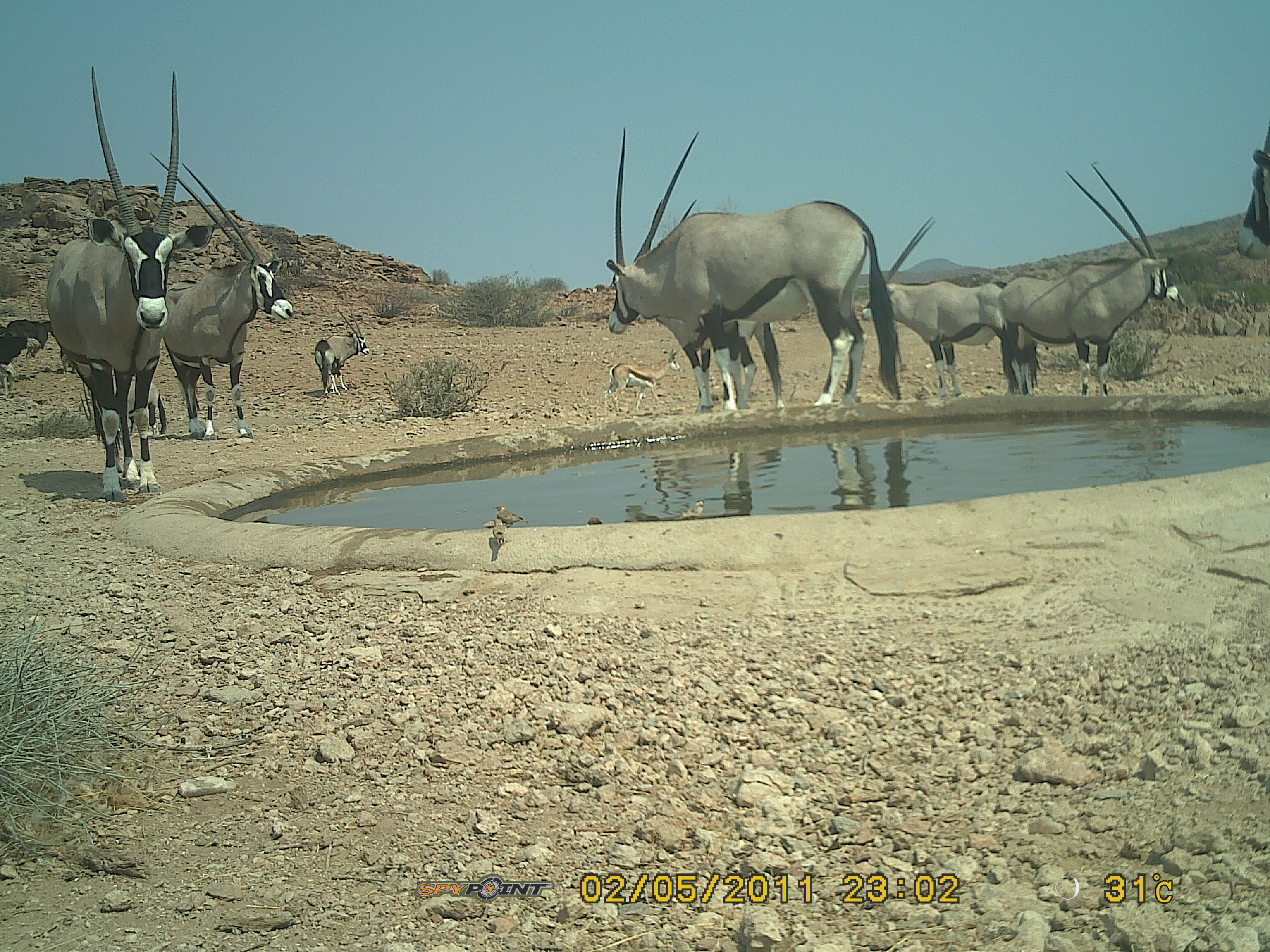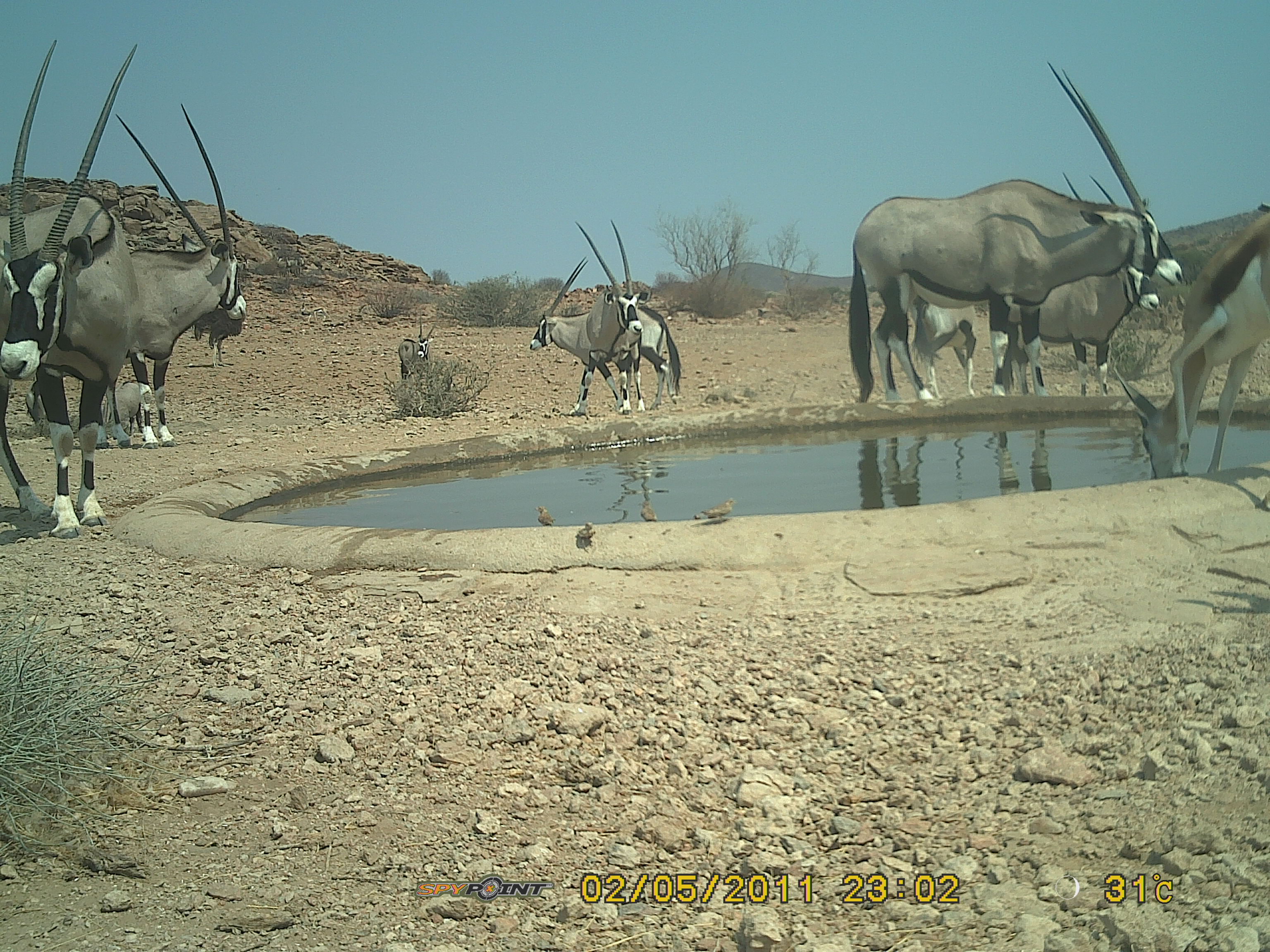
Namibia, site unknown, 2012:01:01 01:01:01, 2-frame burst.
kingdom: Animalia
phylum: Chordata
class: Mammalia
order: Artiodactyla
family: Bovidae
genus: Oryx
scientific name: Oryx gazella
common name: gemsbok